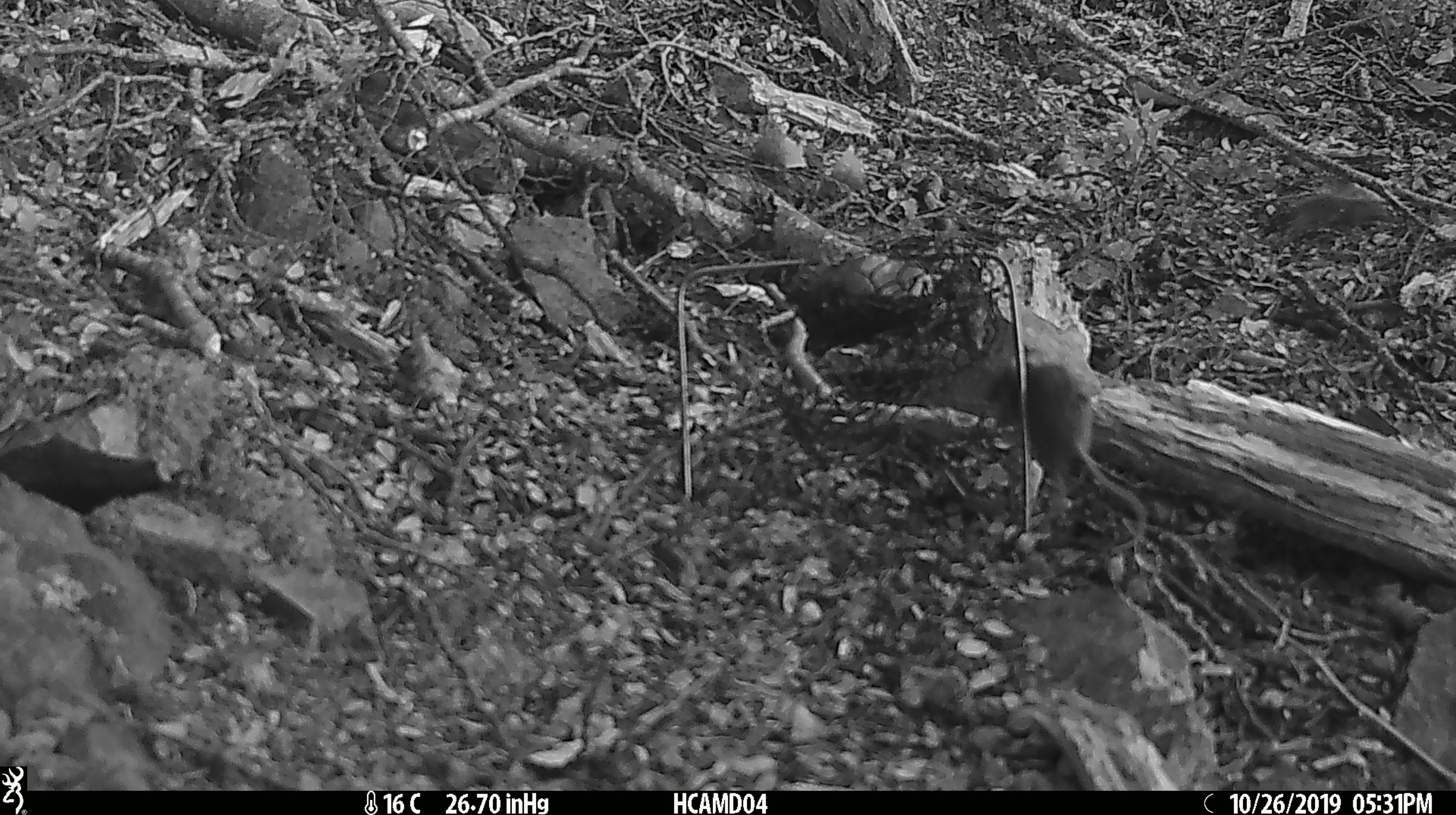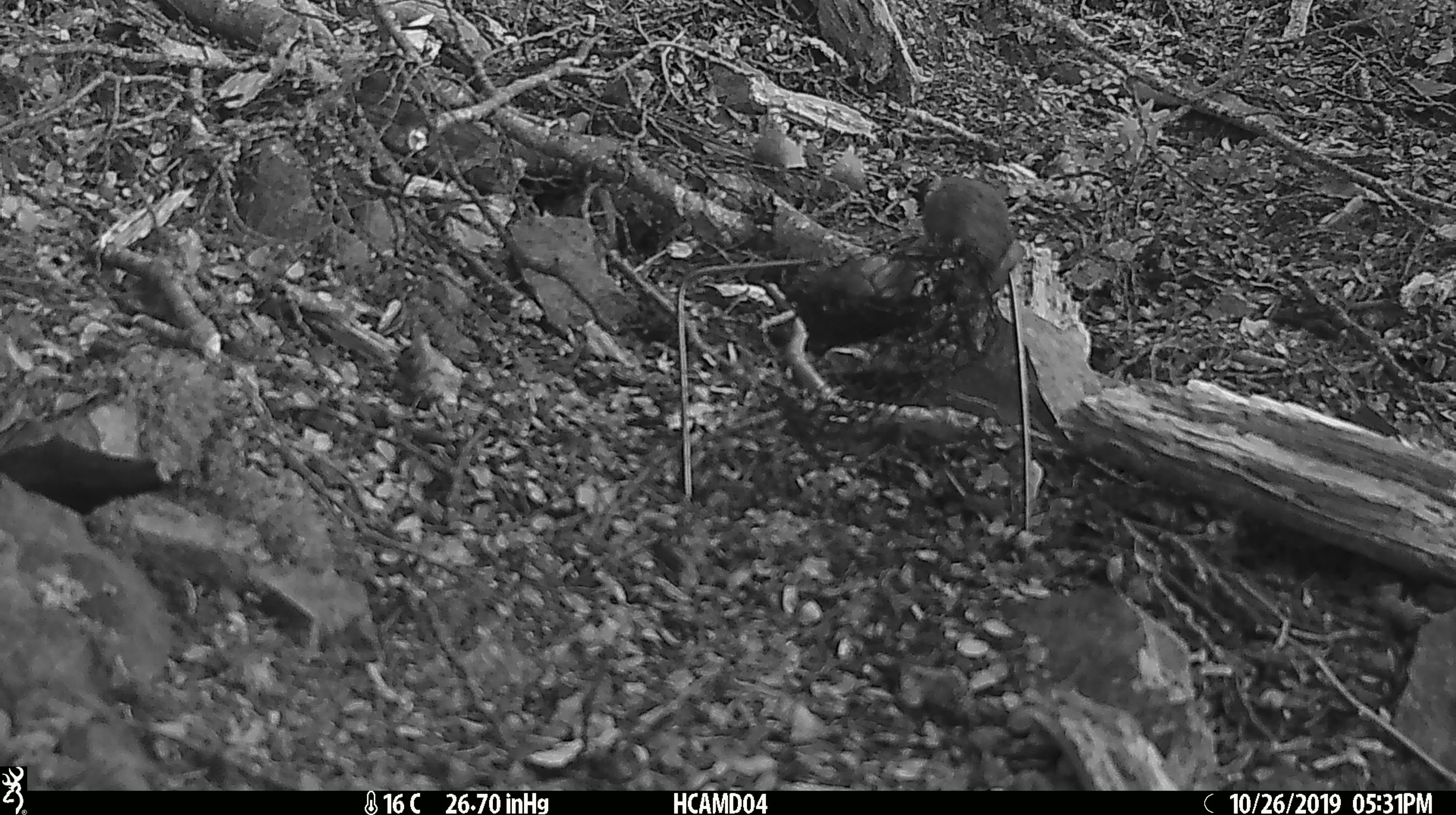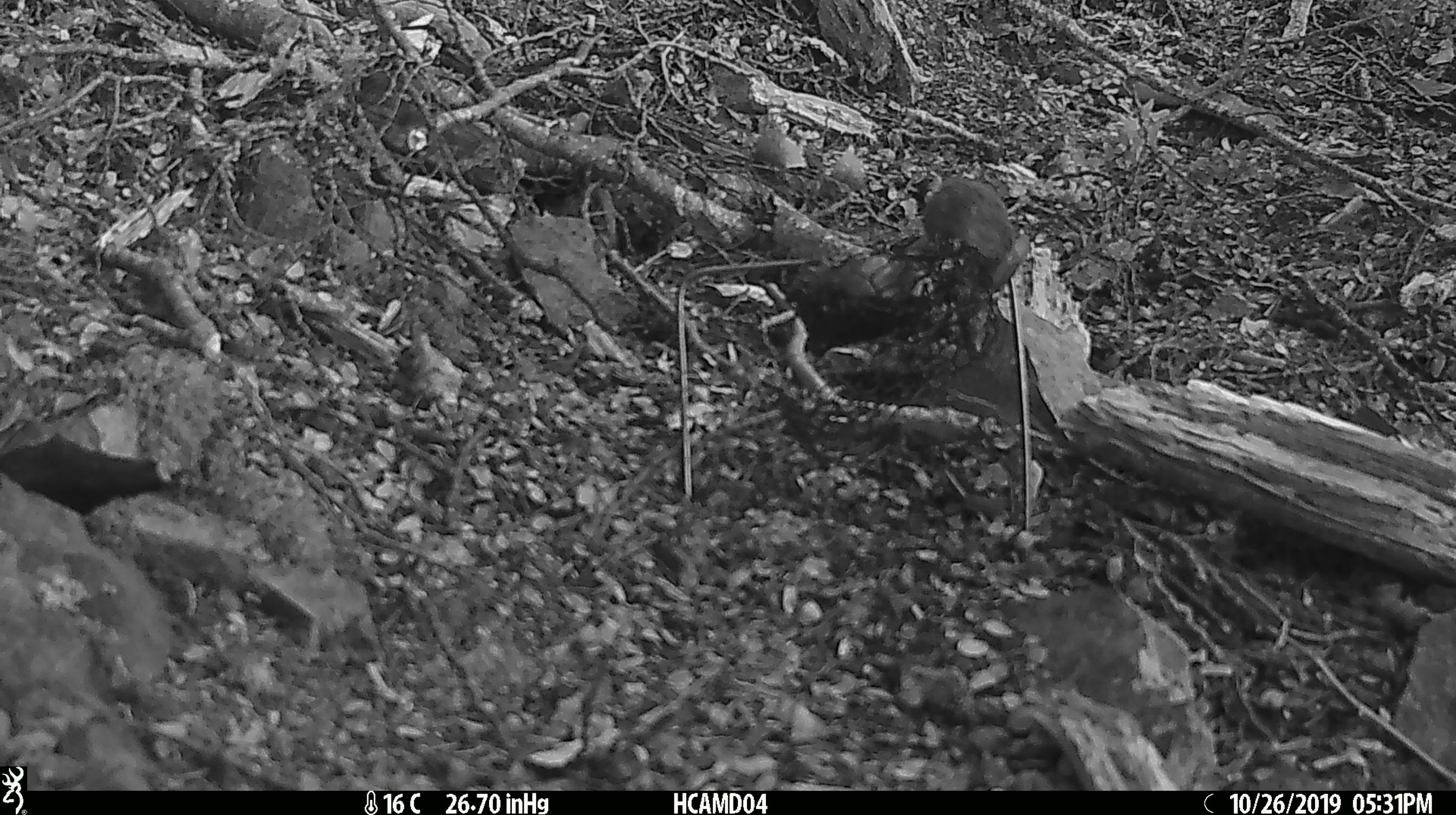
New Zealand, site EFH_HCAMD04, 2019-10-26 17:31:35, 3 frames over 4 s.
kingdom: Animalia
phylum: Chordata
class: Mammalia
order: Rodentia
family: Muridae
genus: Mus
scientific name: Mus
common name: mouse